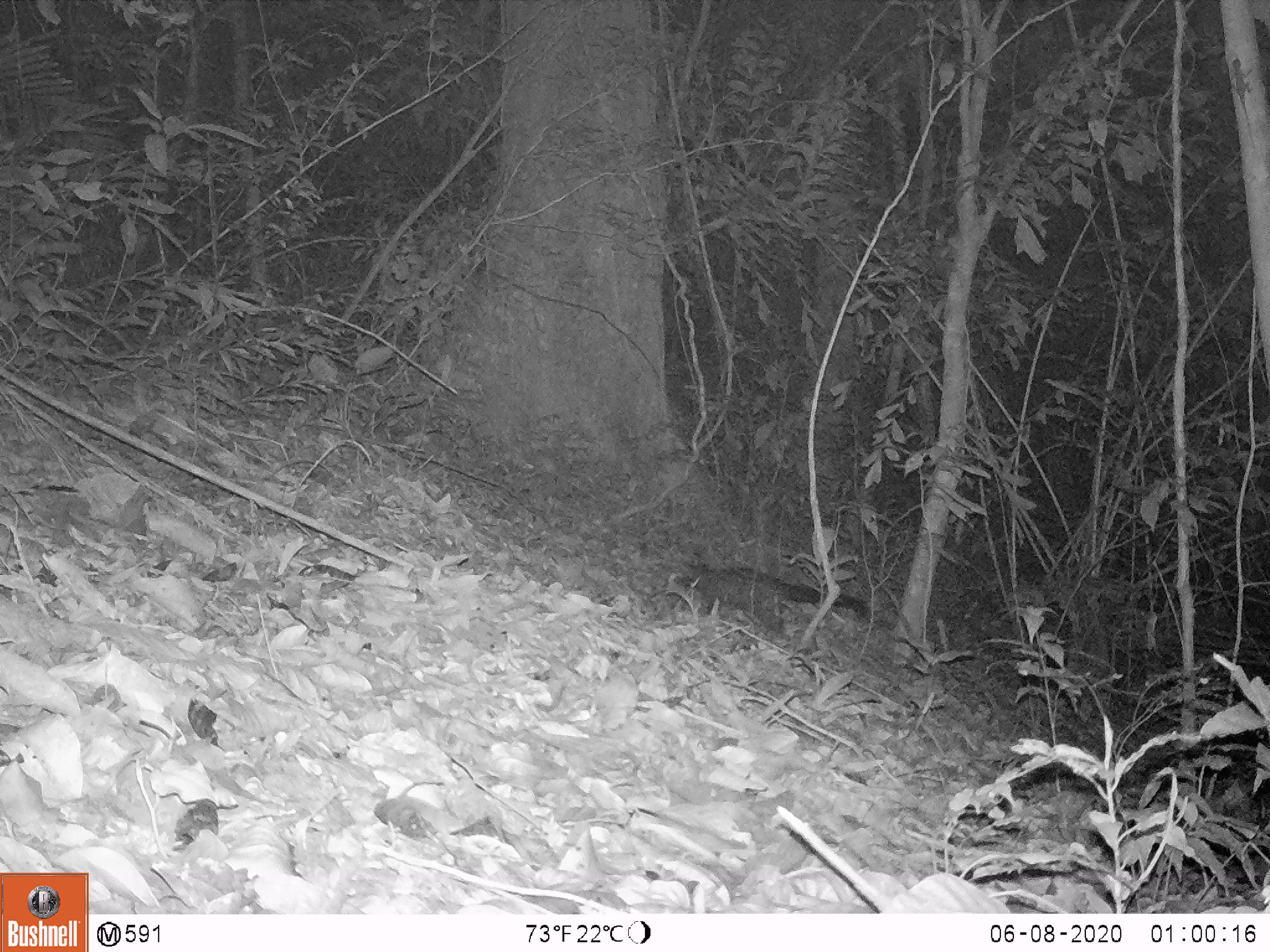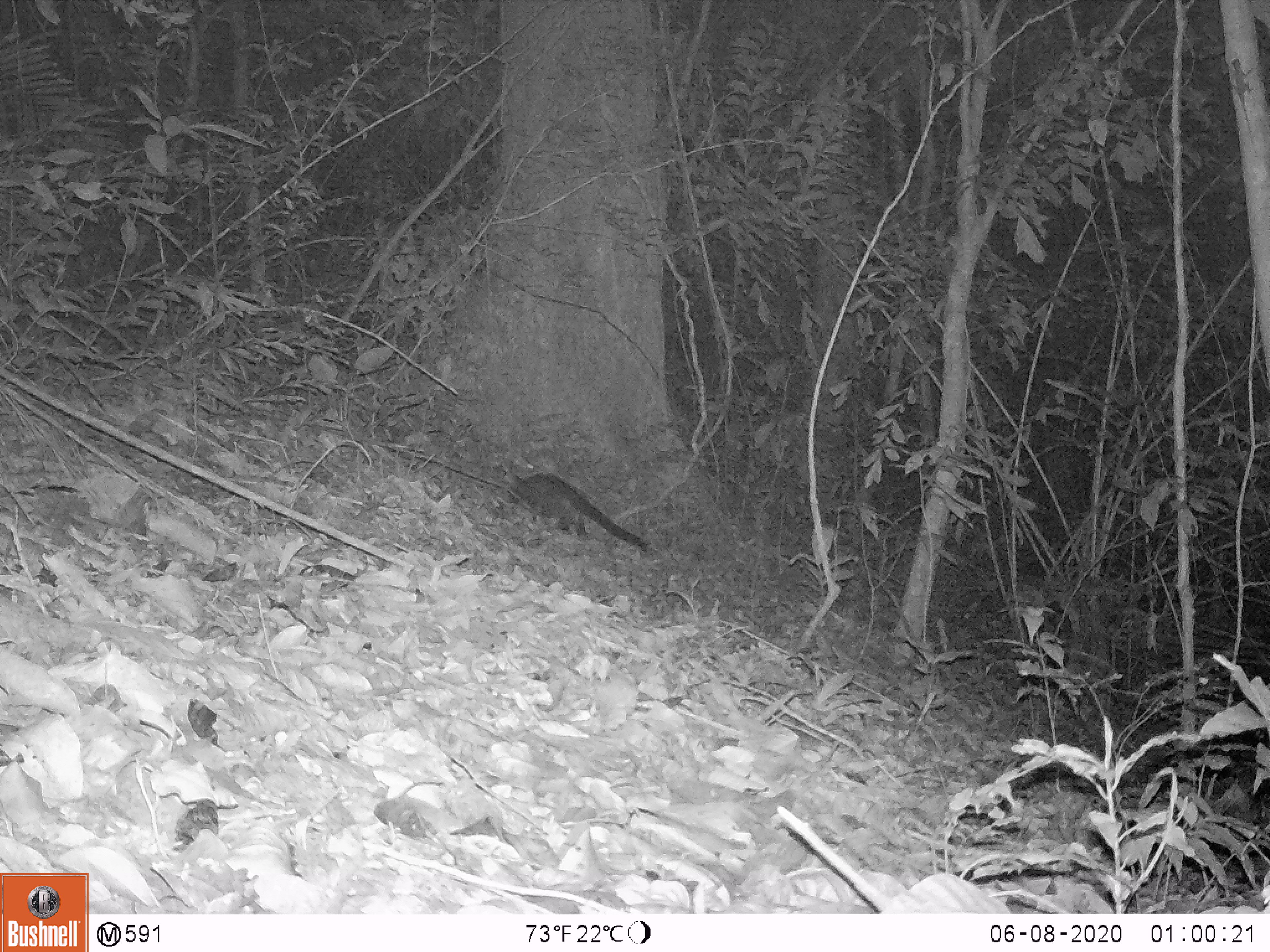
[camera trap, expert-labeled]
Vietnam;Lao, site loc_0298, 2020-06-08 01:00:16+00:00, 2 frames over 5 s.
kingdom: Animalia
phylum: Chordata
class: Mammalia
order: Carnivora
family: Viverridae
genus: Paradoxurus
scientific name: Paradoxurus hermaphroditus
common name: common palm civet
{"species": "common palm civet (Paradoxurus hermaphroditus)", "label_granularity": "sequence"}